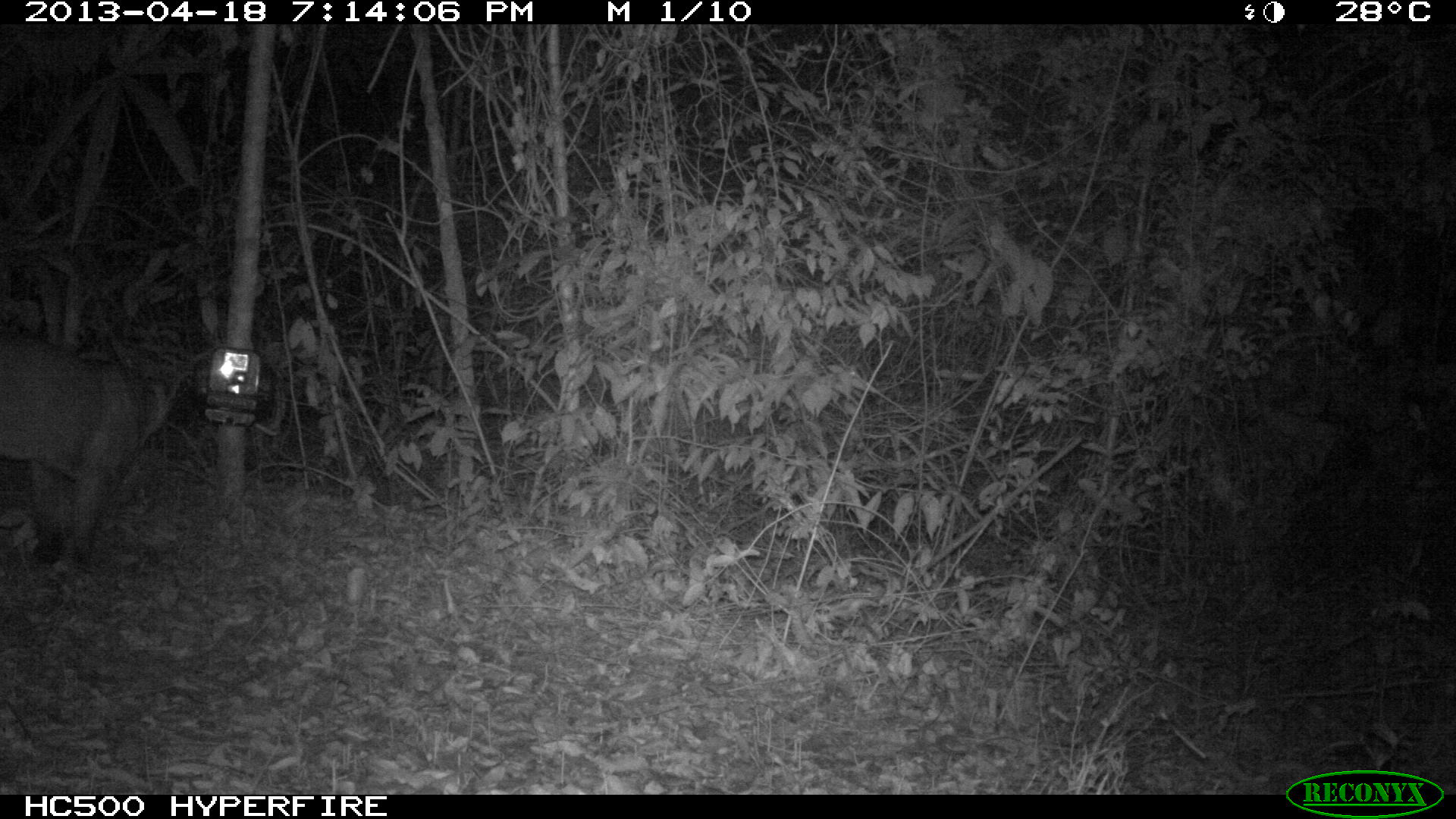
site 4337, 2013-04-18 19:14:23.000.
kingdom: Animalia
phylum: Chordata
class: Mammalia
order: Carnivora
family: Felidae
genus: Puma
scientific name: Puma concolor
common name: mountain lion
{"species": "Puma concolor (mountain lion)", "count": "1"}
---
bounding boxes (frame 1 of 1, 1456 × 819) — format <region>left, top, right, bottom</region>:
puma concolor: <region>1, 324, 189, 574</region>